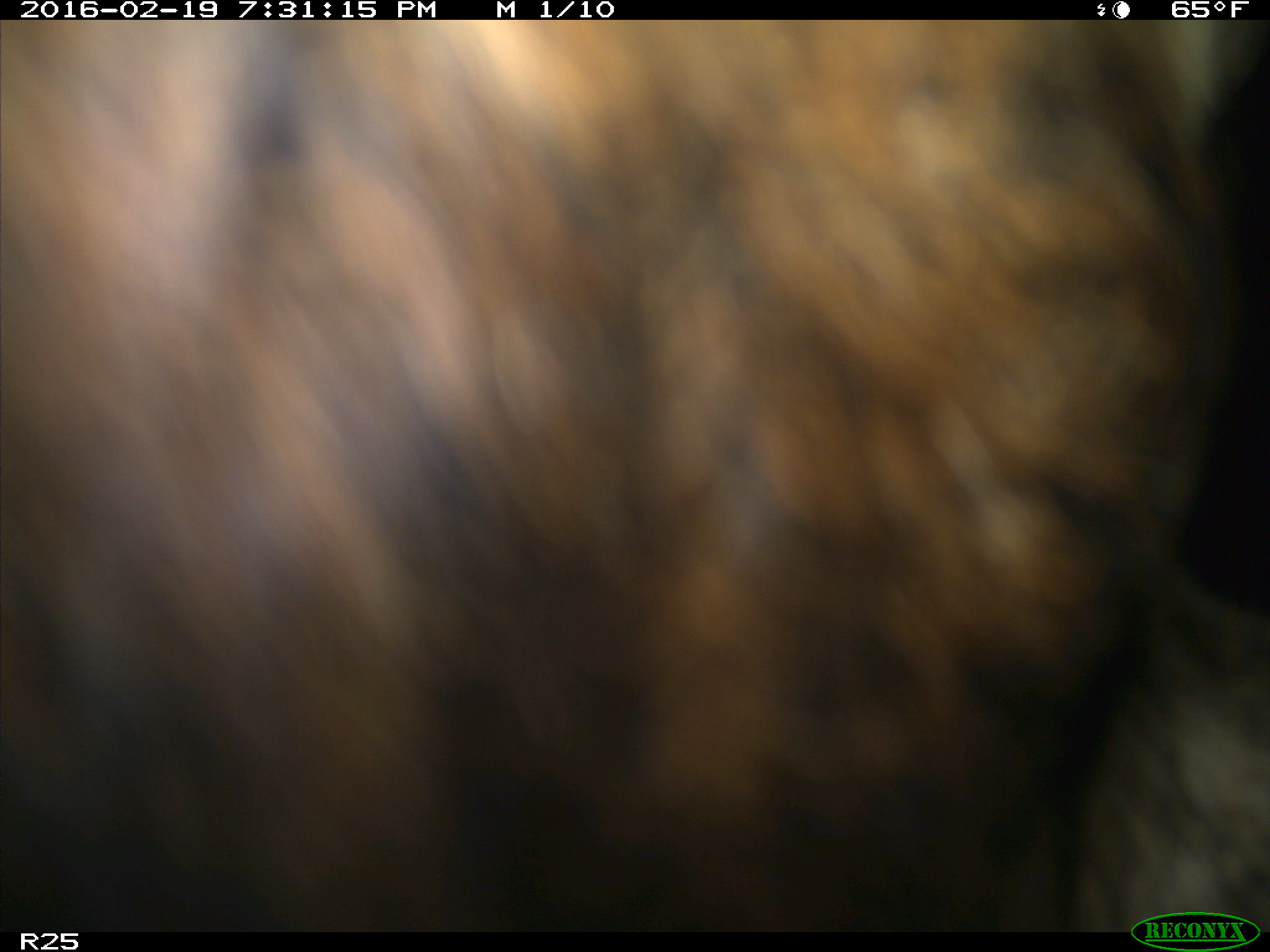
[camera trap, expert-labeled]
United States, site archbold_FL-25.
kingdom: Animalia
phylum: Chordata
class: Mammalia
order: Artiodactyla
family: Bovidae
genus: Bos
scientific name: Bos taurus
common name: domestic cow